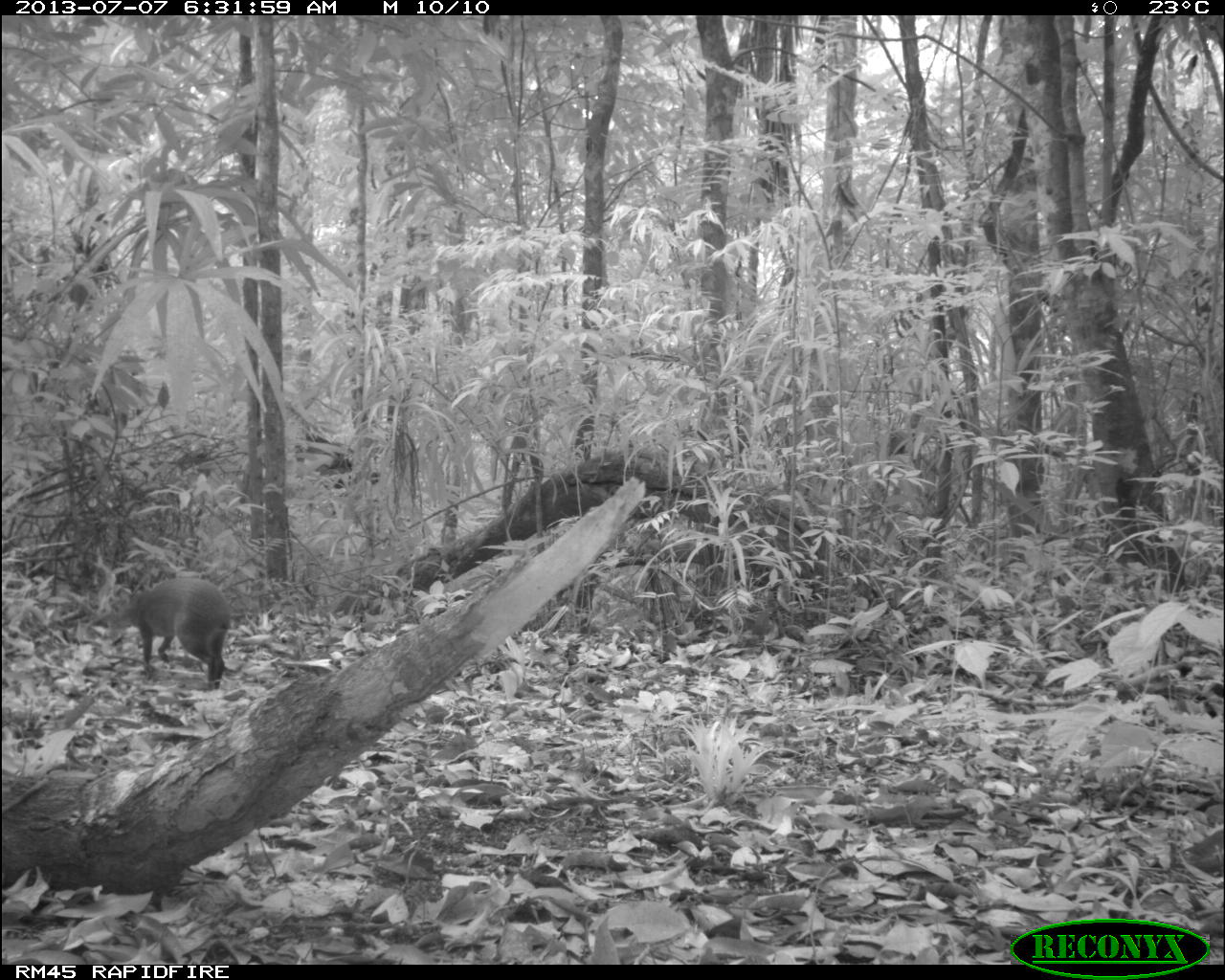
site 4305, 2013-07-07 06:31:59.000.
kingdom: Animalia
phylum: Chordata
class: Mammalia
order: Rodentia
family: Dasyproctidae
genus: Dasyprocta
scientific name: Dasyprocta punctata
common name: central american agouti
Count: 1.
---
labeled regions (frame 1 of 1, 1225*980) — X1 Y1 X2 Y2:
dasyprocta punctata: 108 577 230 689